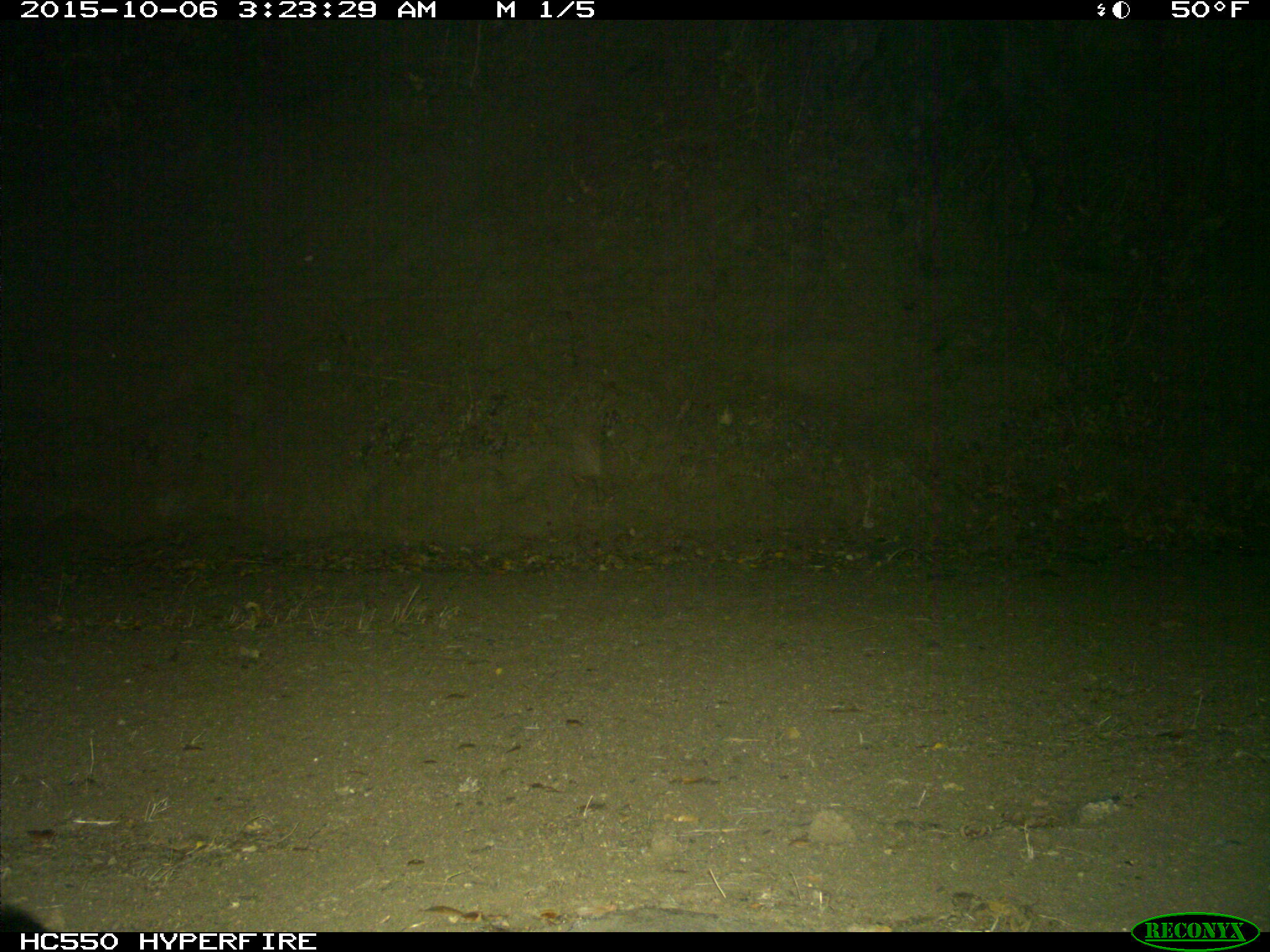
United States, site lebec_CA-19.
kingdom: Animalia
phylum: Chordata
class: Mammalia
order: Carnivora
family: Canidae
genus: Urocyon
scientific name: Urocyon cinereoargenteus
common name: gray fox